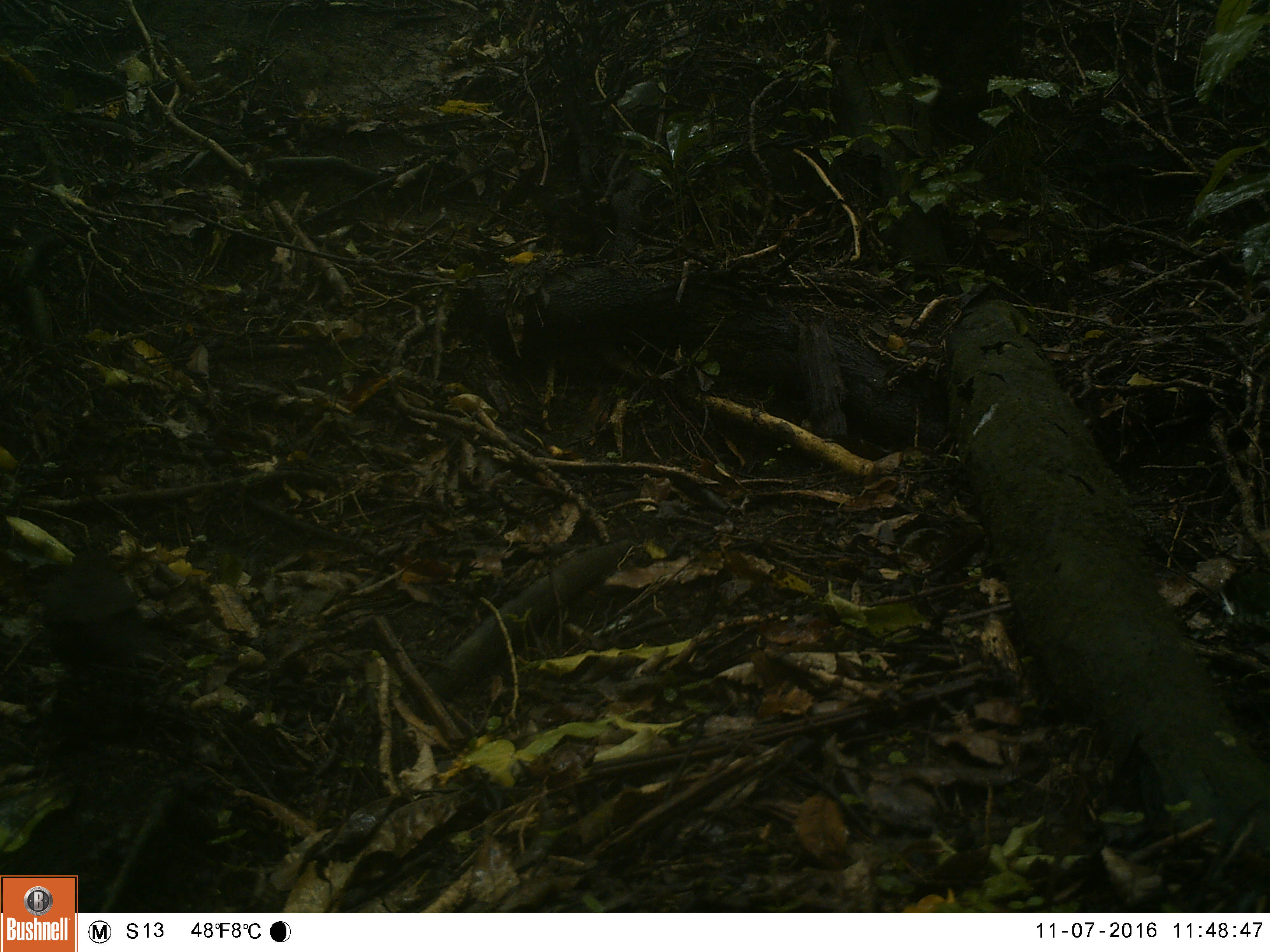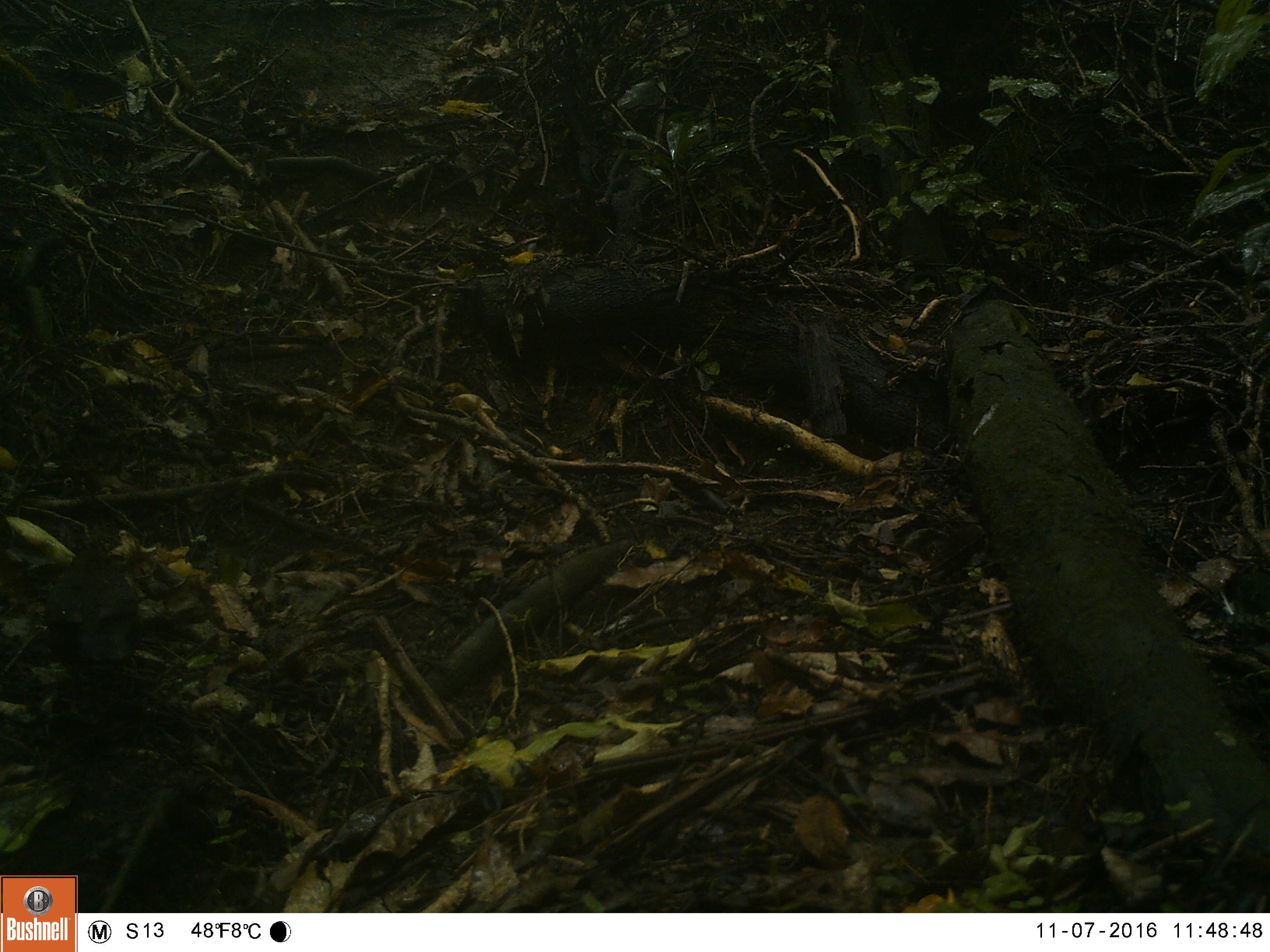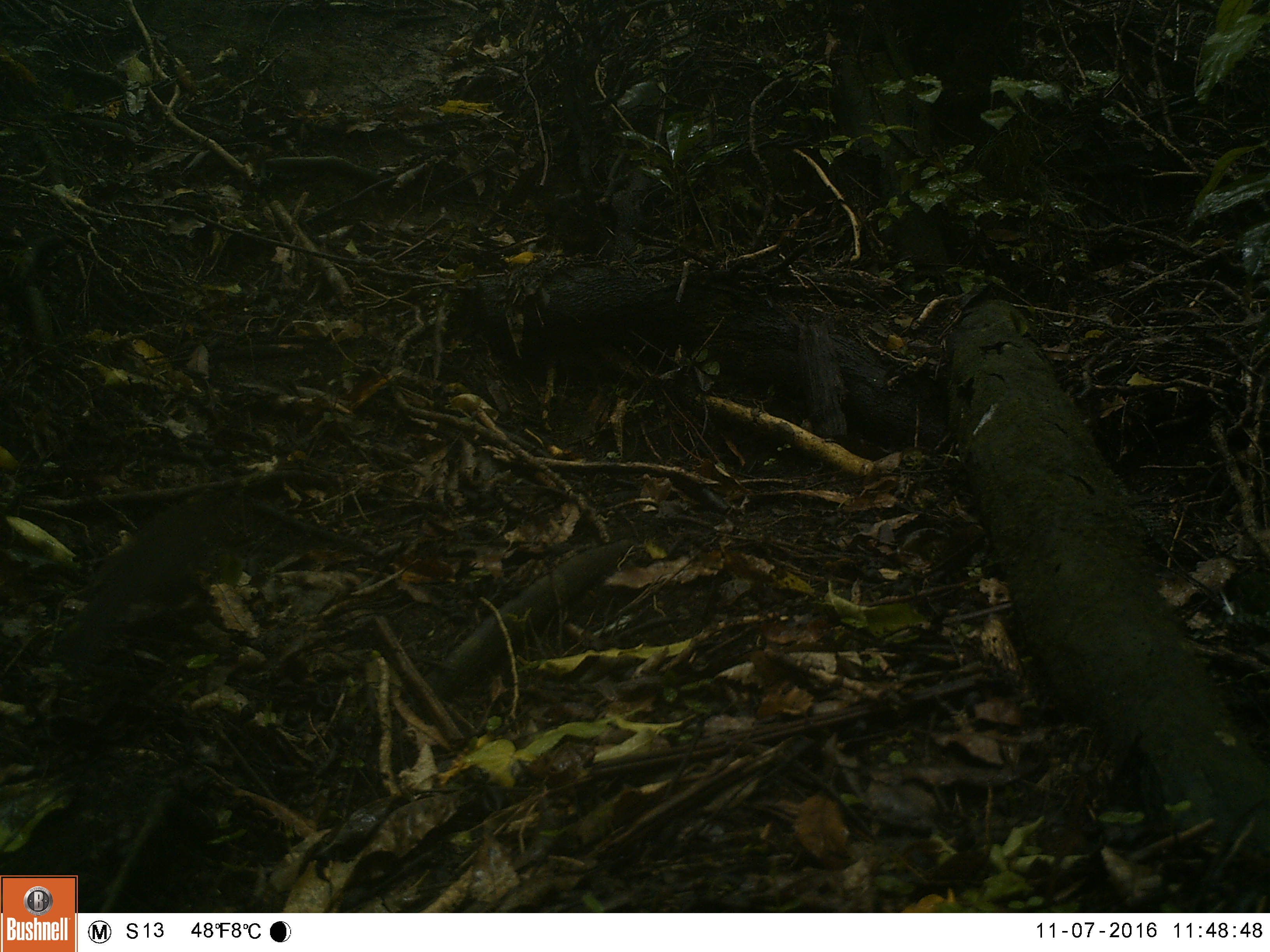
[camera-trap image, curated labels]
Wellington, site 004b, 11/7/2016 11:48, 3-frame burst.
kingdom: Animalia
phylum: Chordata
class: Aves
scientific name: Aves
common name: bird